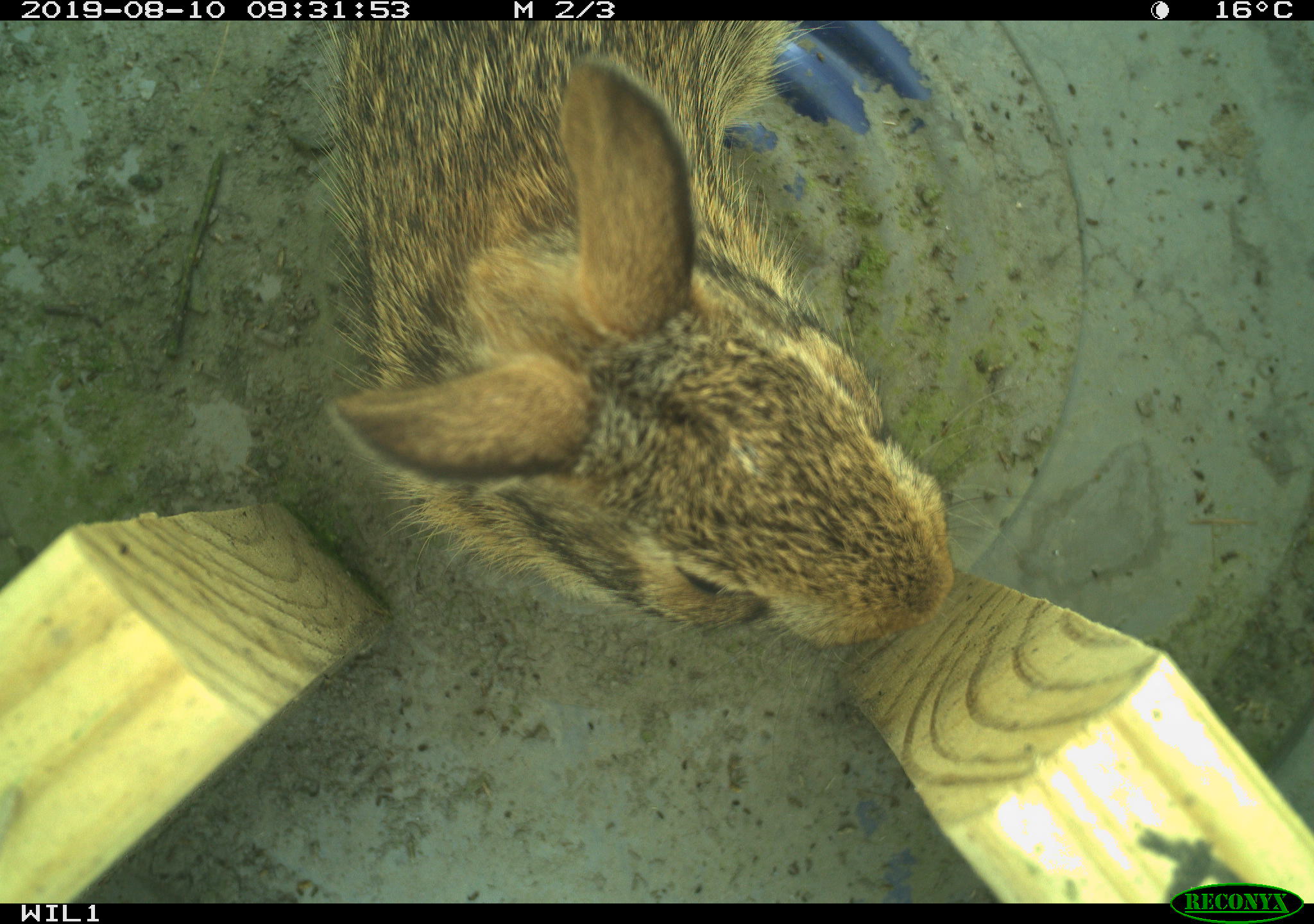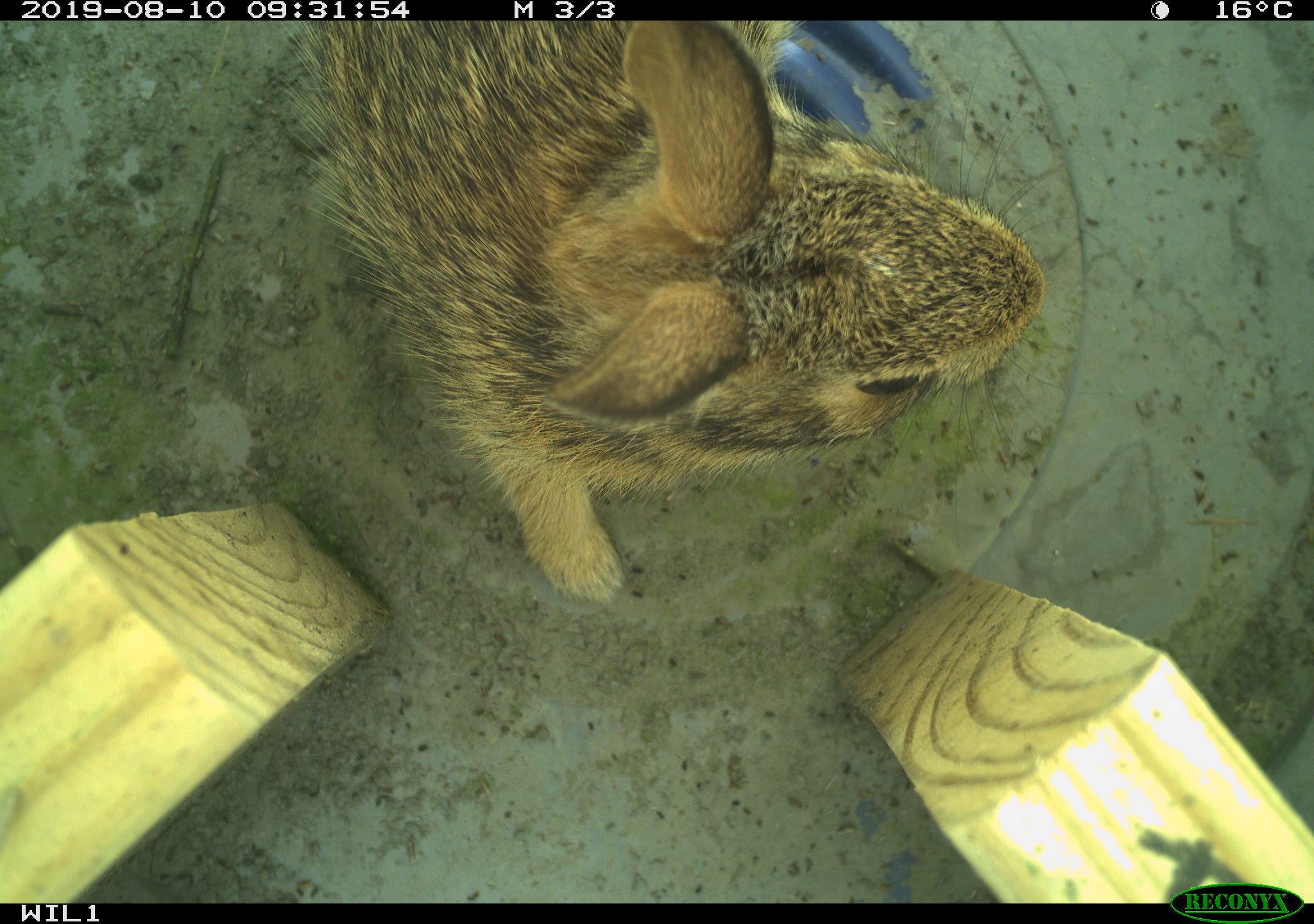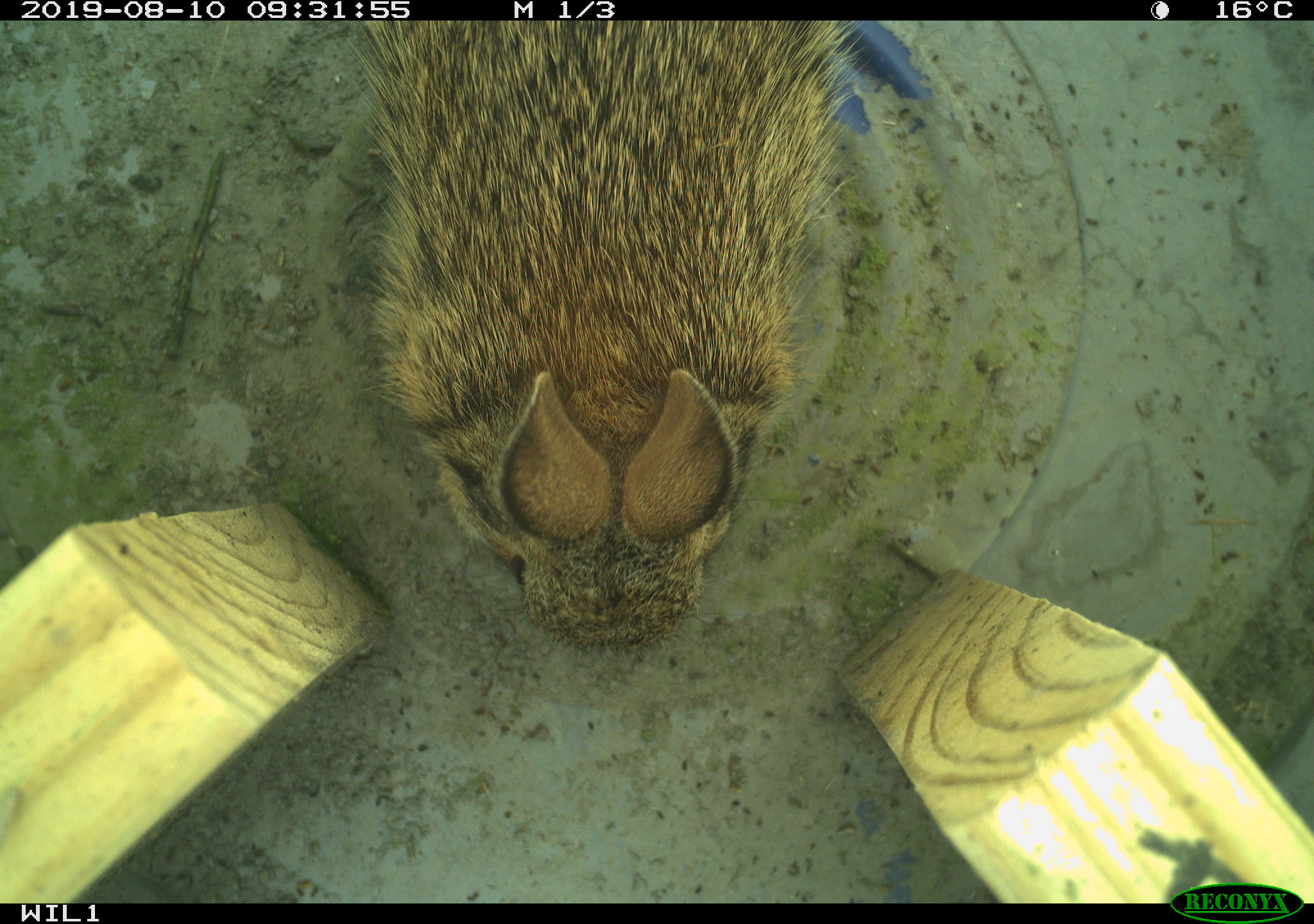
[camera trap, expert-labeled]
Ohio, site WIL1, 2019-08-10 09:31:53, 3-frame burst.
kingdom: Animalia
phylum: Chordata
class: Mammalia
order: Lagomorpha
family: Leporidae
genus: Sylvilagus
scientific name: Sylvilagus floridanus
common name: eastern cottontail